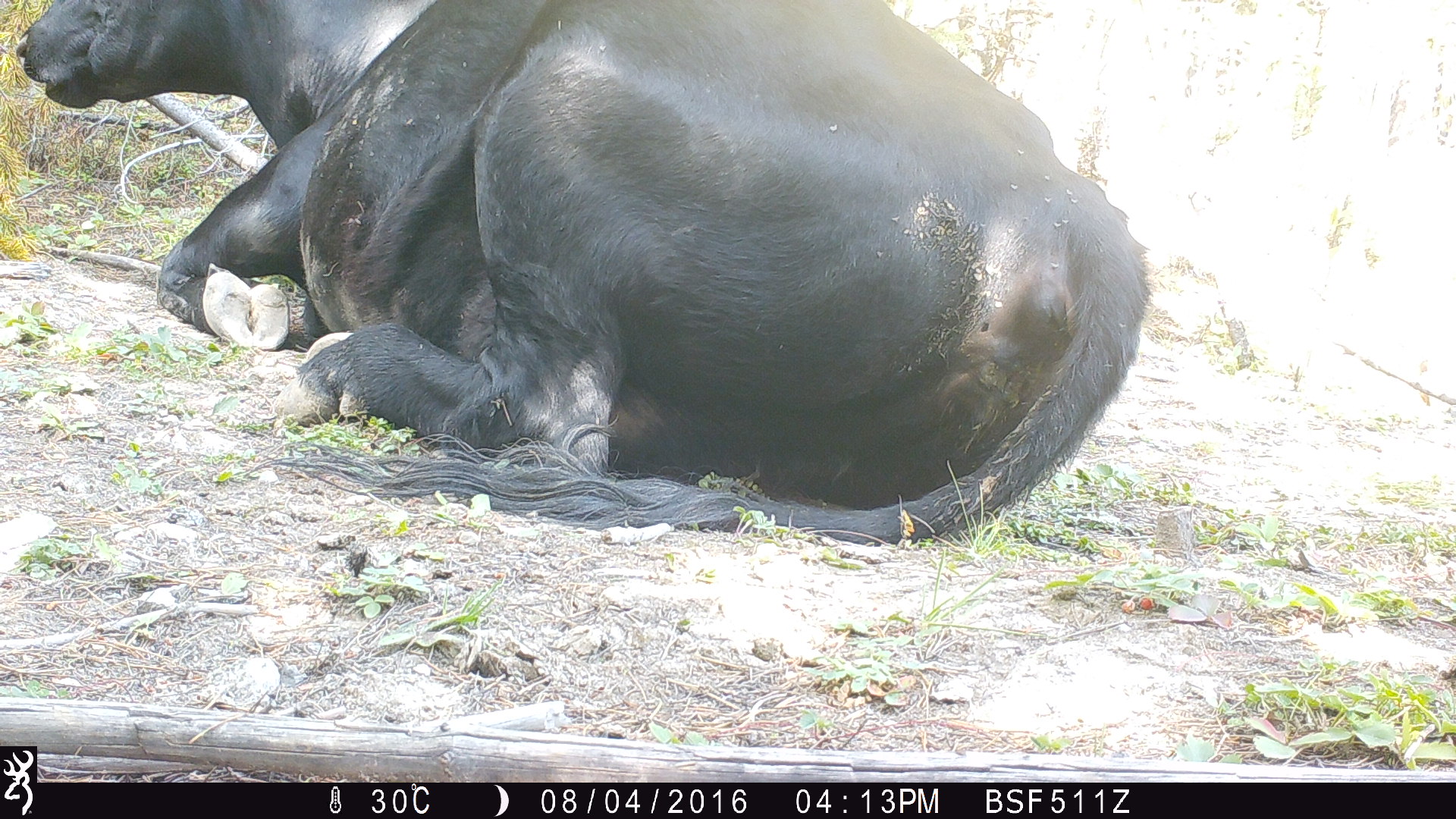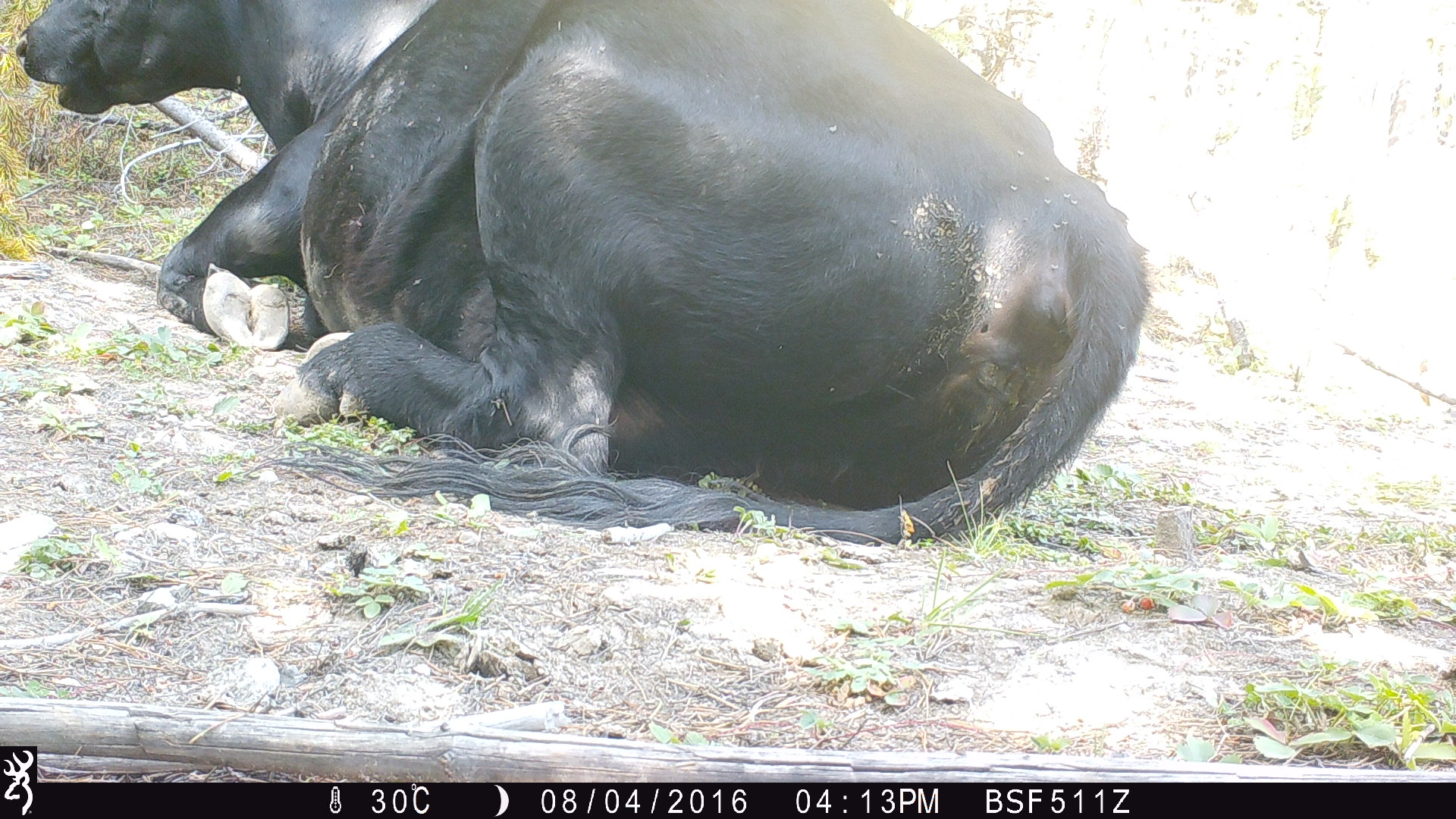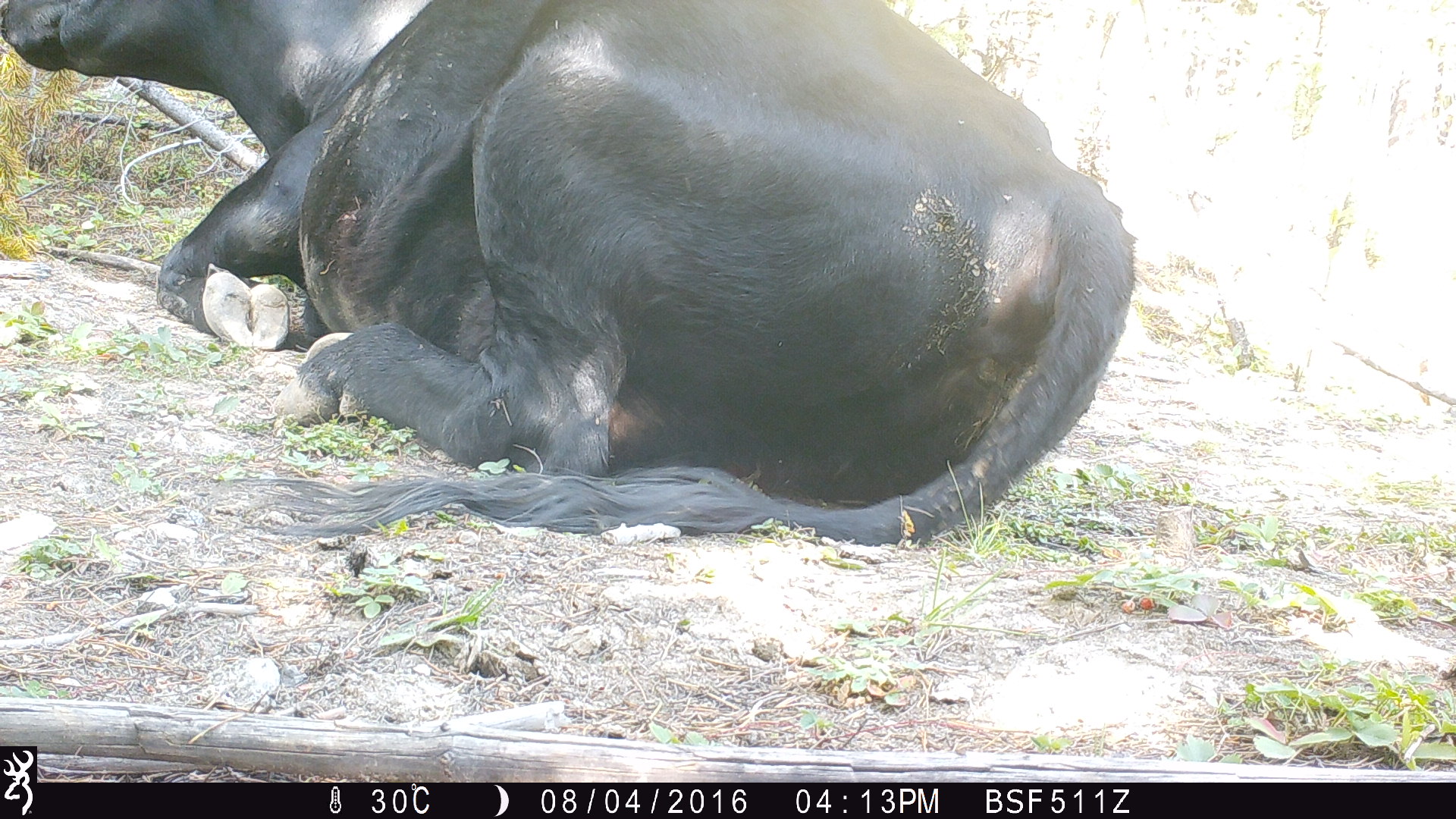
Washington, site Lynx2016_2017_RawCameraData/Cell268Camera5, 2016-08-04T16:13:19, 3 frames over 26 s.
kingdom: Animalia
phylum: Chordata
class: Mammalia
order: Artiodactyla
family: Bovidae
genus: Bos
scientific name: Bos taurus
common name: domestic cattle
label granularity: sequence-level